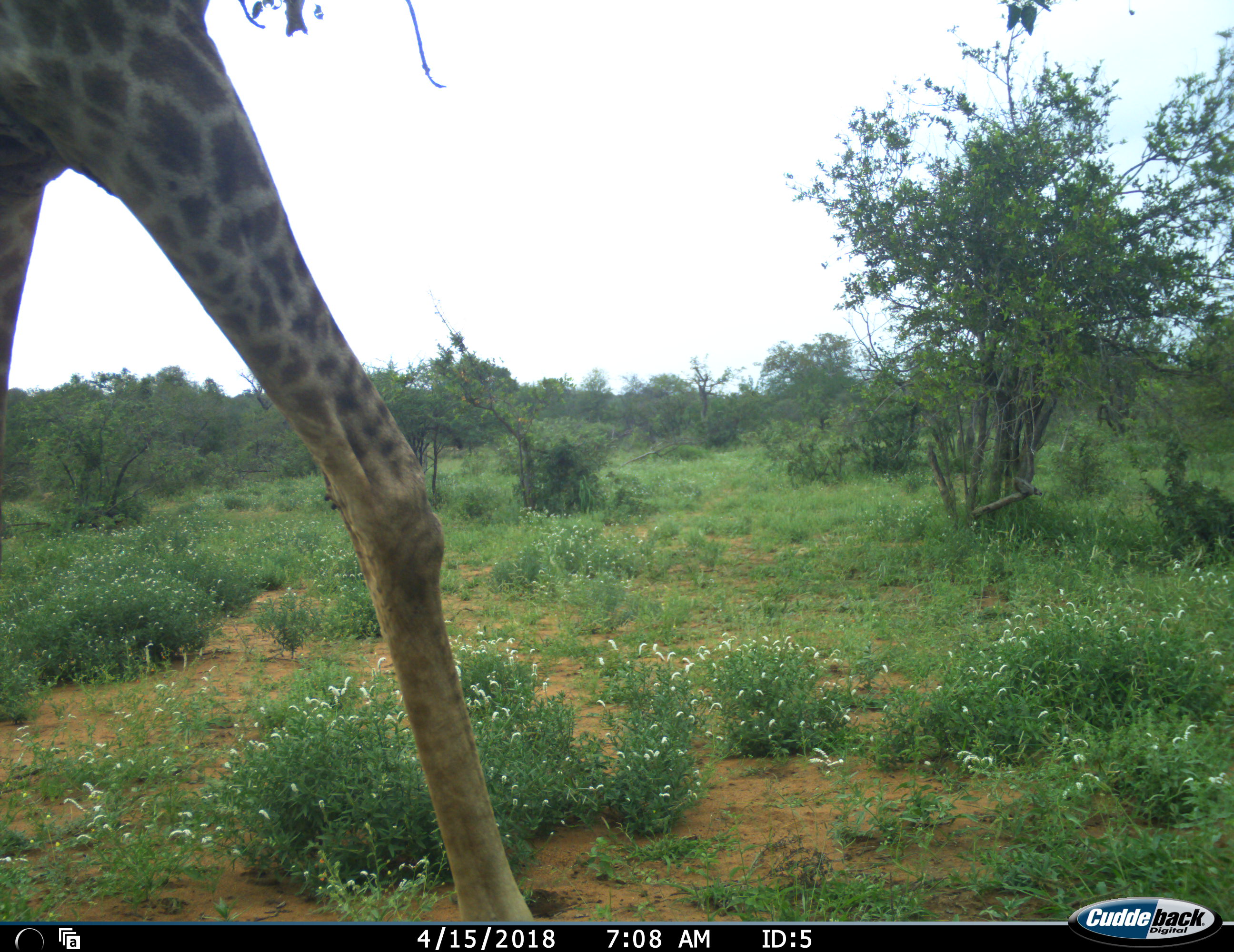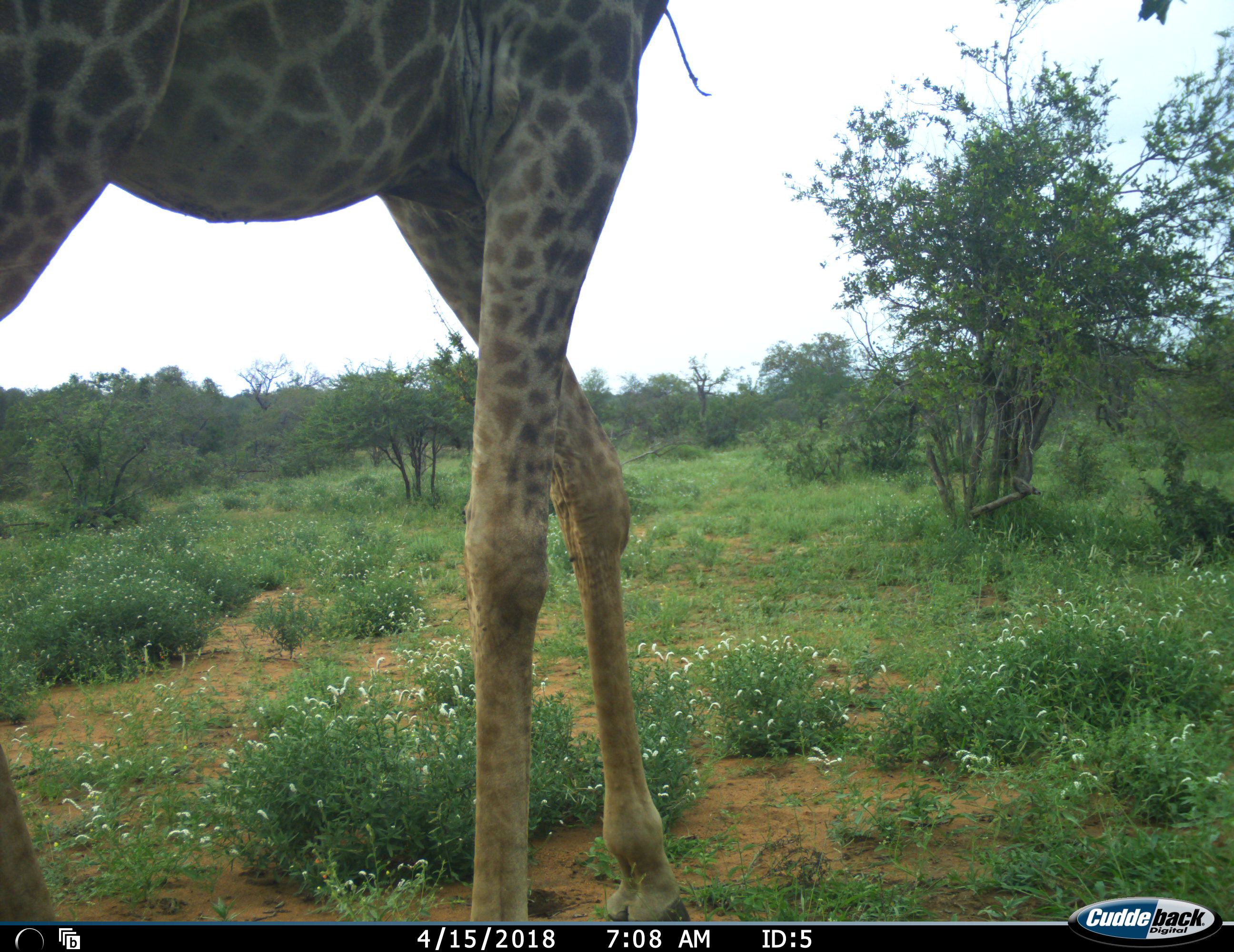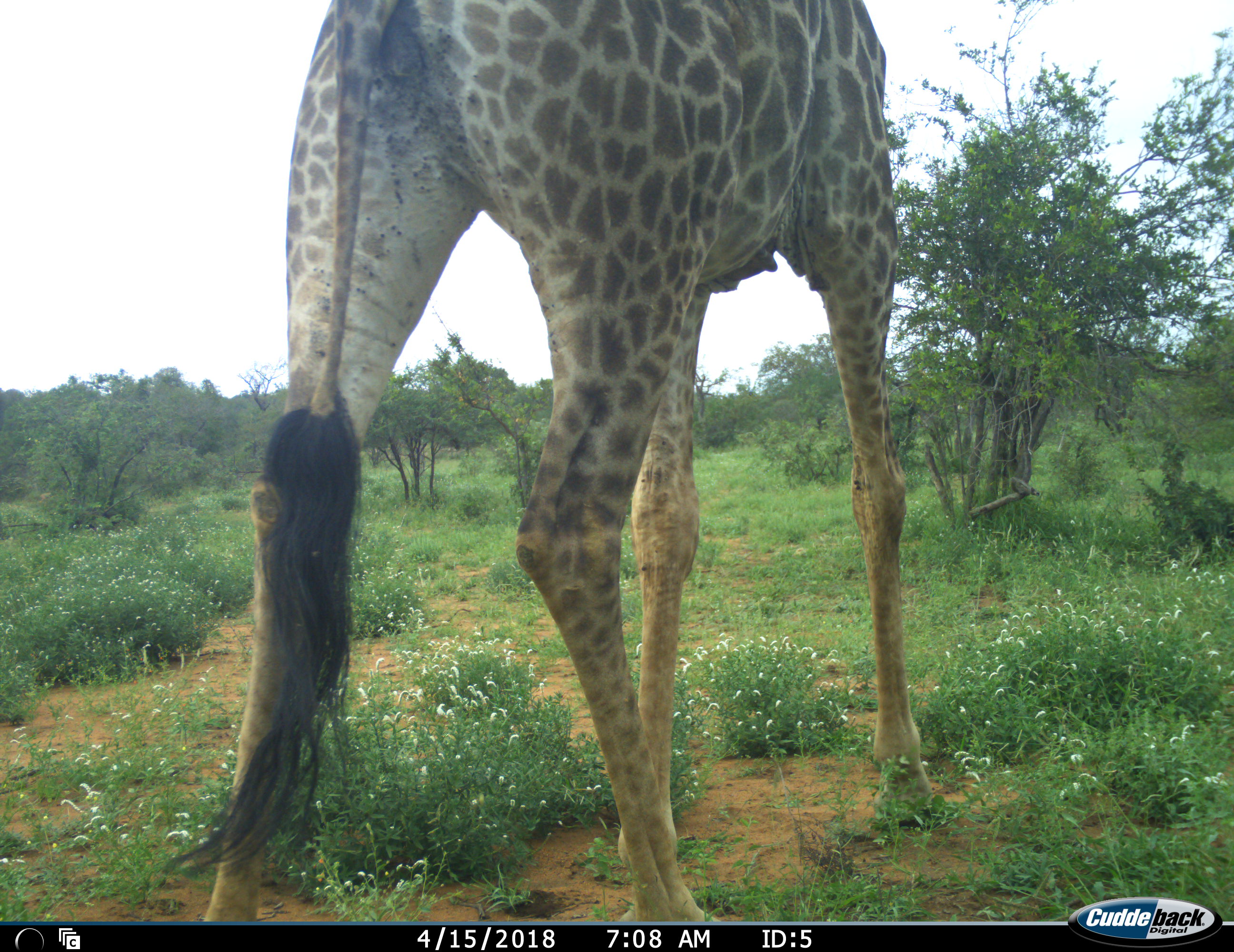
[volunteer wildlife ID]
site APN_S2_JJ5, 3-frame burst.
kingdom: Animalia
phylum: Chordata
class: Mammalia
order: Artiodactyla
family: Giraffidae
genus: Giraffa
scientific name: Giraffa camelopardalis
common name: giraffe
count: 1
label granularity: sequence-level